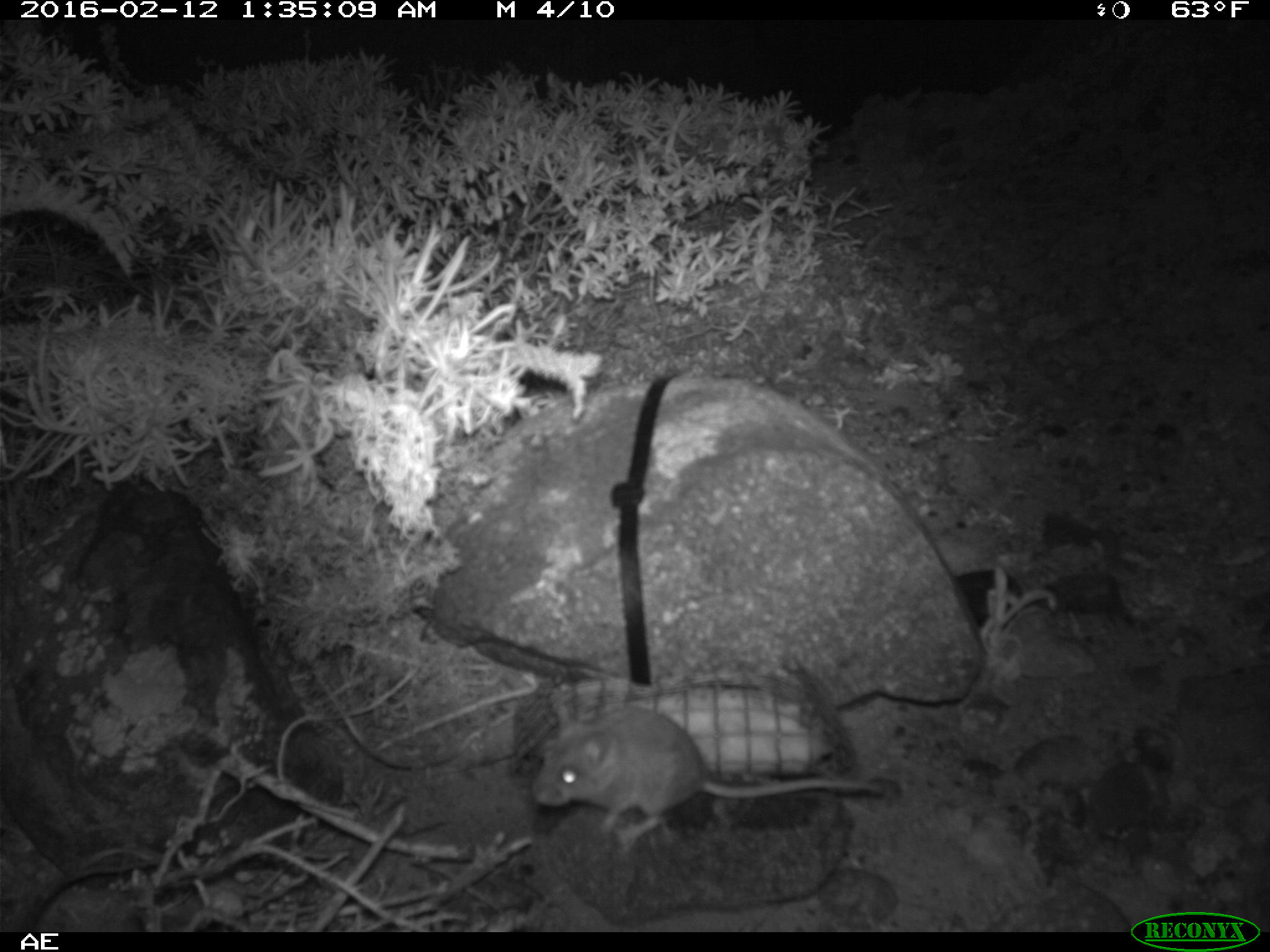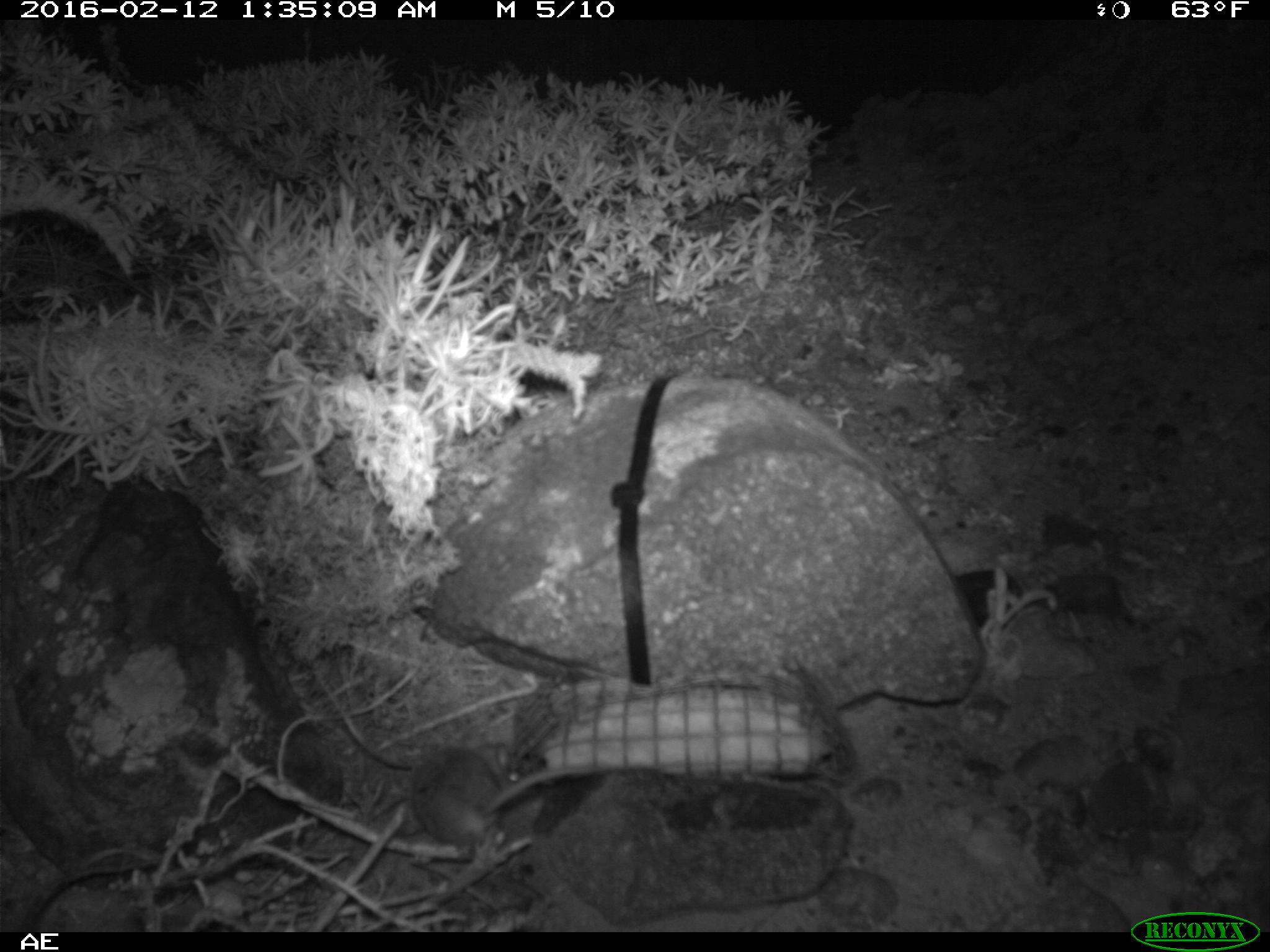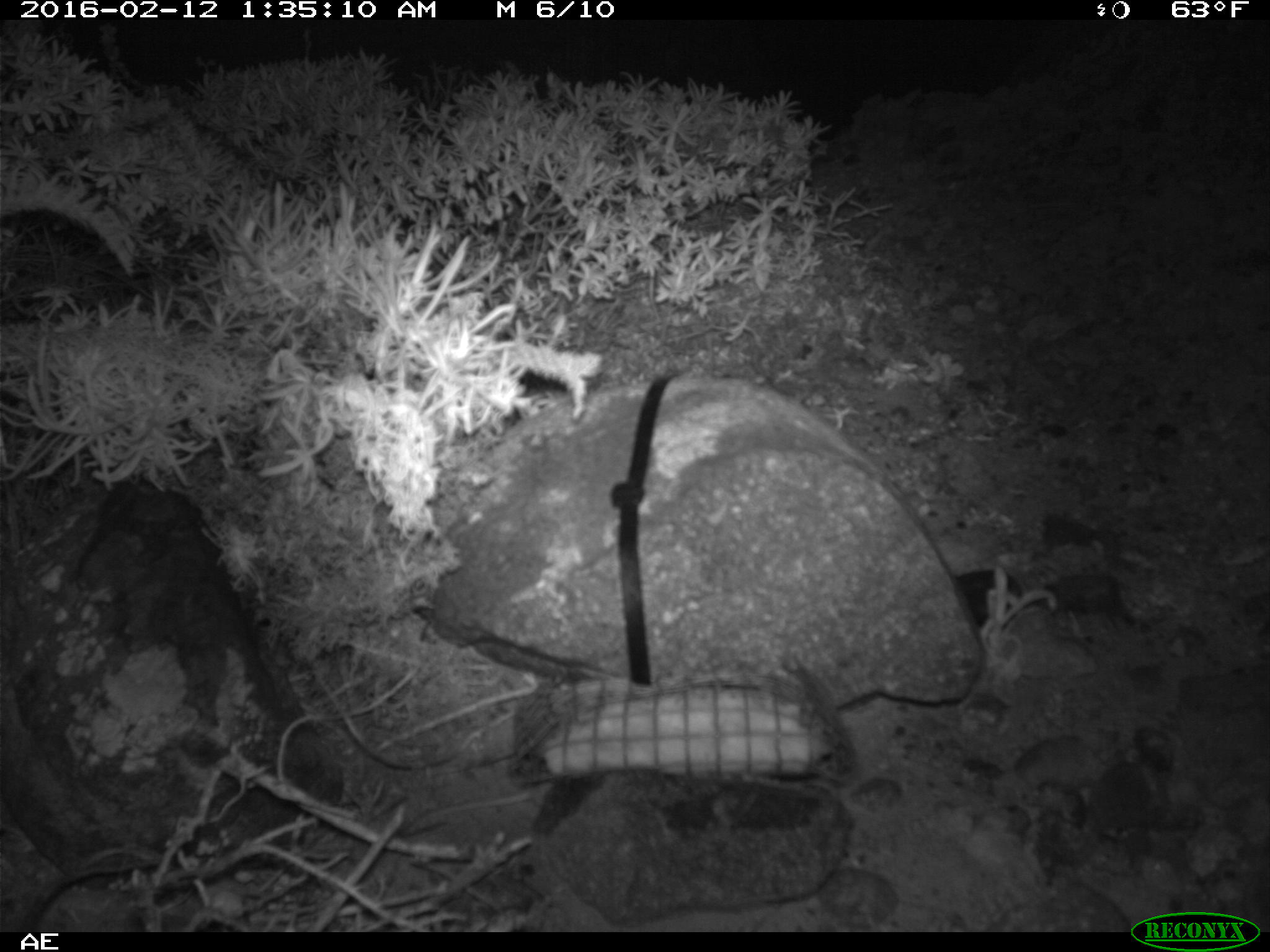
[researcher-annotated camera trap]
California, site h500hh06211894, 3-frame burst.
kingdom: Animalia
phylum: Chordata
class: Mammalia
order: Rodentia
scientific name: Rodentia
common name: rodent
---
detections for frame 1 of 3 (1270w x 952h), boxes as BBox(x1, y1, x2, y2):
rodent: BBox(531, 702, 879, 852)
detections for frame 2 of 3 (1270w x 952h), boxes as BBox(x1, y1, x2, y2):
rodent: BBox(409, 742, 608, 848)